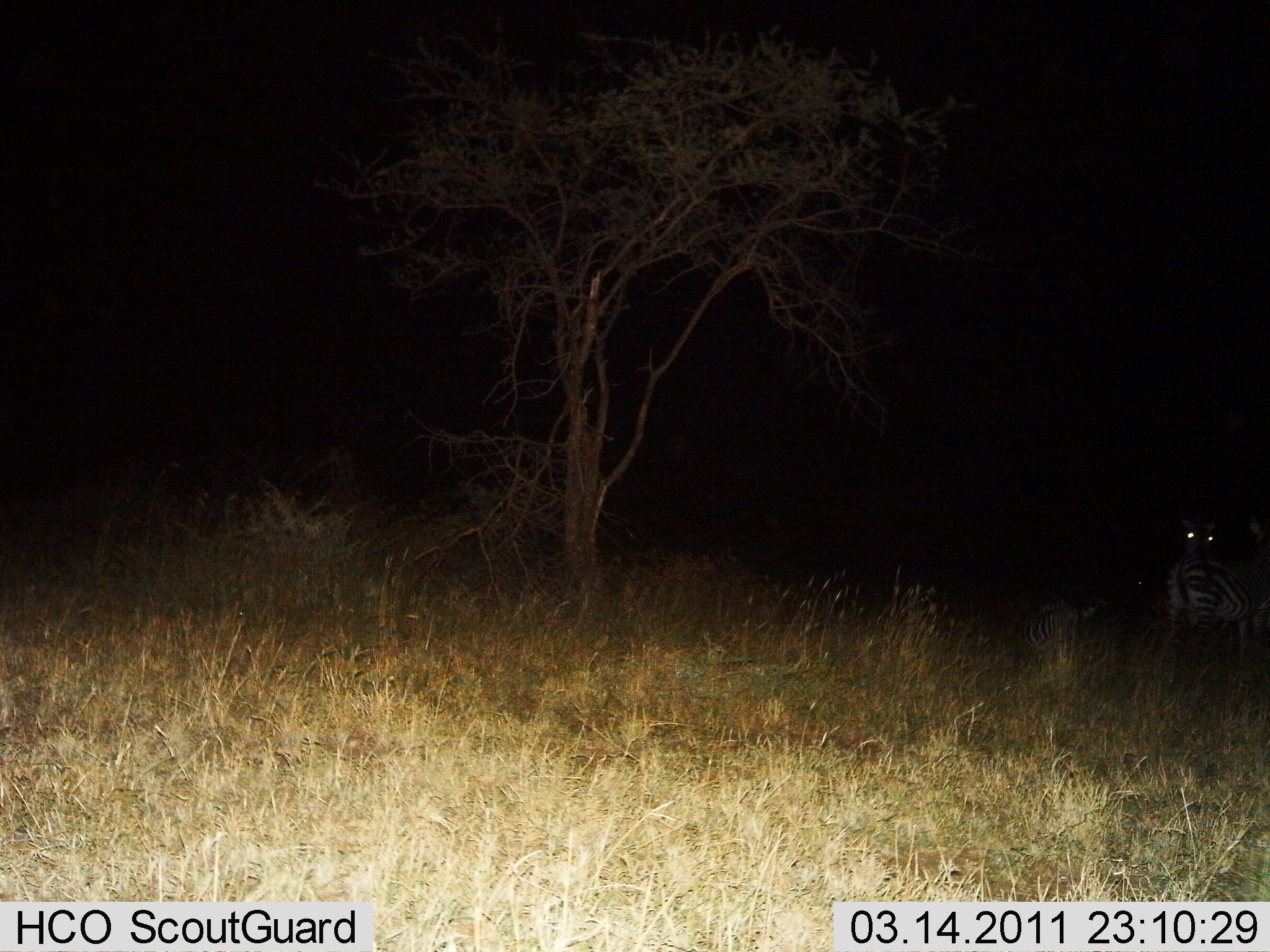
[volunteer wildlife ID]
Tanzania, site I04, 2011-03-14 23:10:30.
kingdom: Animalia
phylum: Chordata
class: Mammalia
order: Perissodactyla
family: Equidae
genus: Equus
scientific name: Equus quagga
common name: plains zebra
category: zebra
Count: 2.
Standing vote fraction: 90%.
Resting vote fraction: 50%.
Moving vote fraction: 0%.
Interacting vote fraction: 0%.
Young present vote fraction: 0%.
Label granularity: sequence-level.